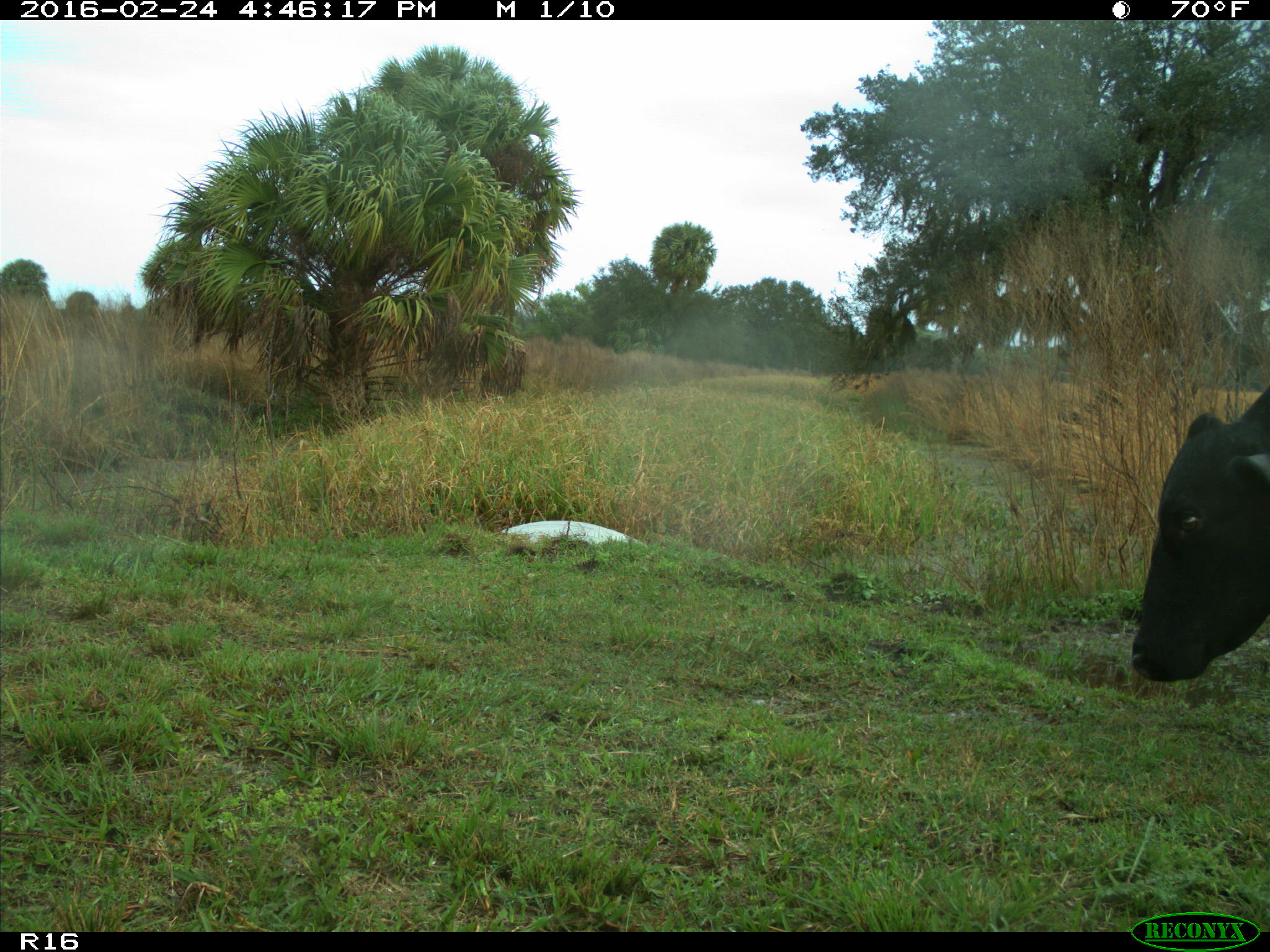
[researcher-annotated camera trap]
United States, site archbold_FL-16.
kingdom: Animalia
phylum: Chordata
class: Mammalia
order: Artiodactyla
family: Bovidae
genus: Bos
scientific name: Bos taurus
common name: domestic cow